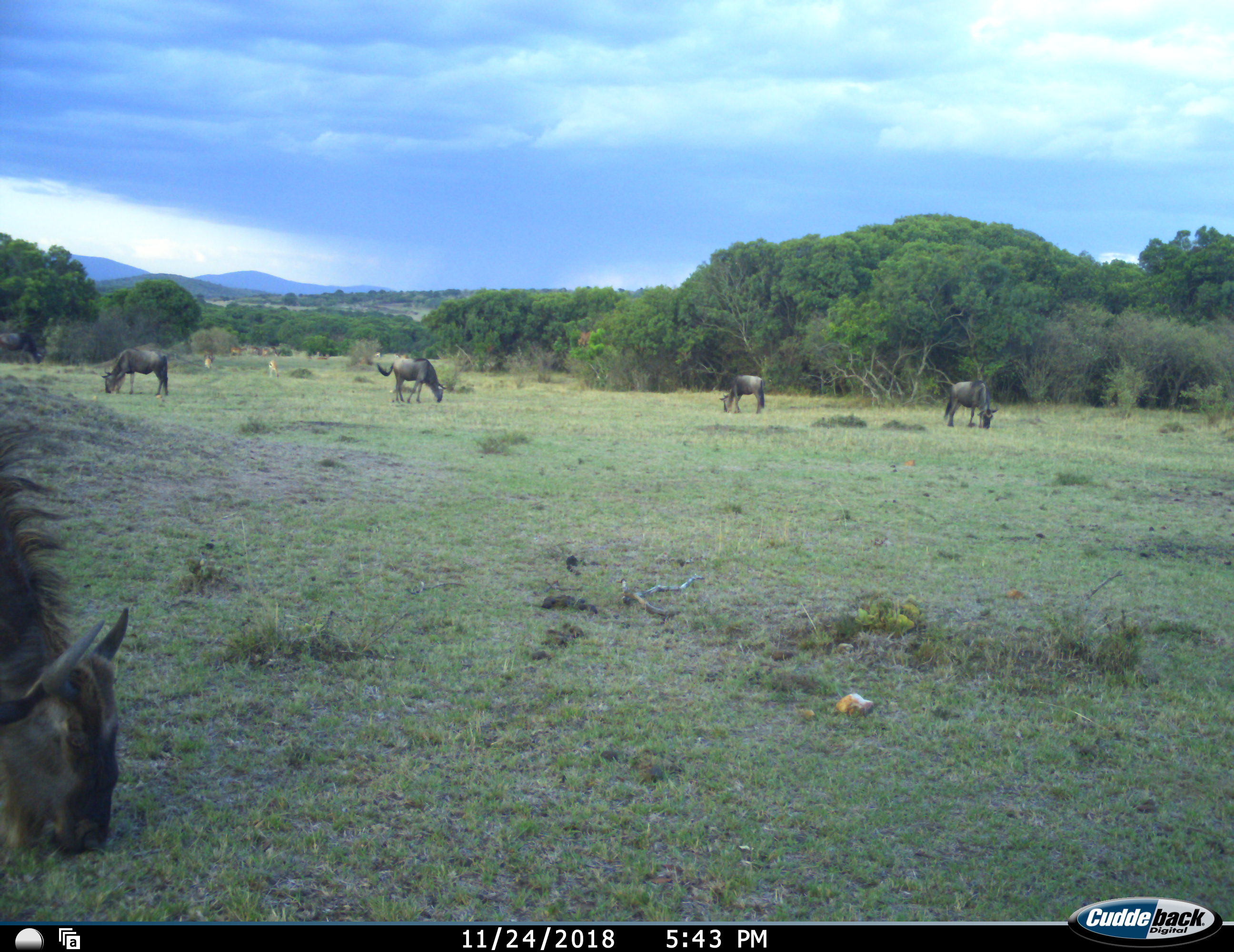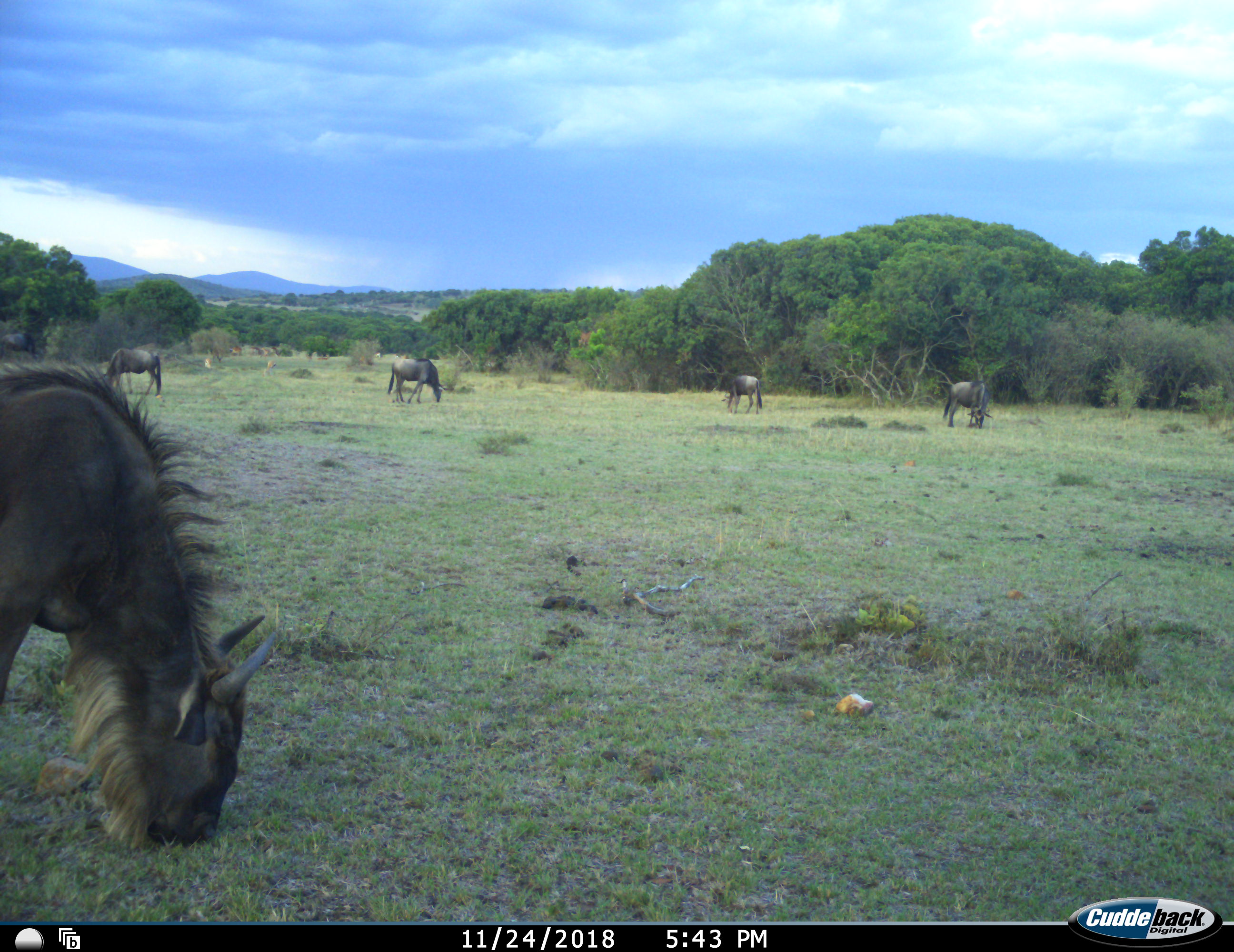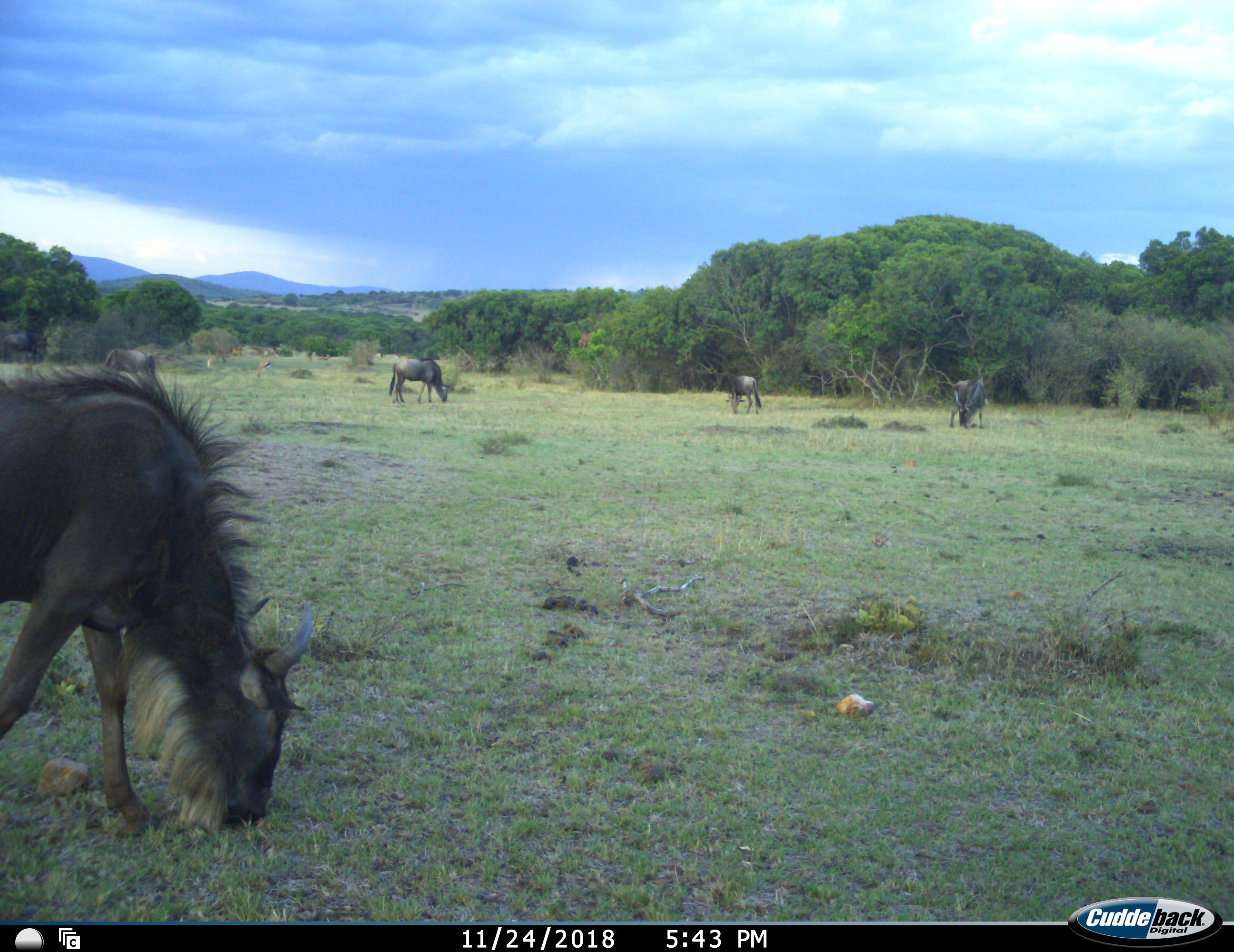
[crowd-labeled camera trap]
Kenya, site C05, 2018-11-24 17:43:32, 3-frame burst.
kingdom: Animalia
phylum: Chordata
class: Mammalia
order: Artiodactyla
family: Bovidae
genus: Eudorcas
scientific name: Eudorcas thomsonii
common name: thomson's gazelle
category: gazellethomsons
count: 8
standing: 25%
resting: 0%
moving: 50%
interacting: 25%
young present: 0%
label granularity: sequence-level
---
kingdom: Animalia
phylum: Chordata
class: Mammalia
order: Artiodactyla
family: Bovidae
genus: Connochaetes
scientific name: Connochaetes taurinus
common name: common wildebeest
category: wildebeest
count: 5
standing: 33%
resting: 0%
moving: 67%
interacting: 0%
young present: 0%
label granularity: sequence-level